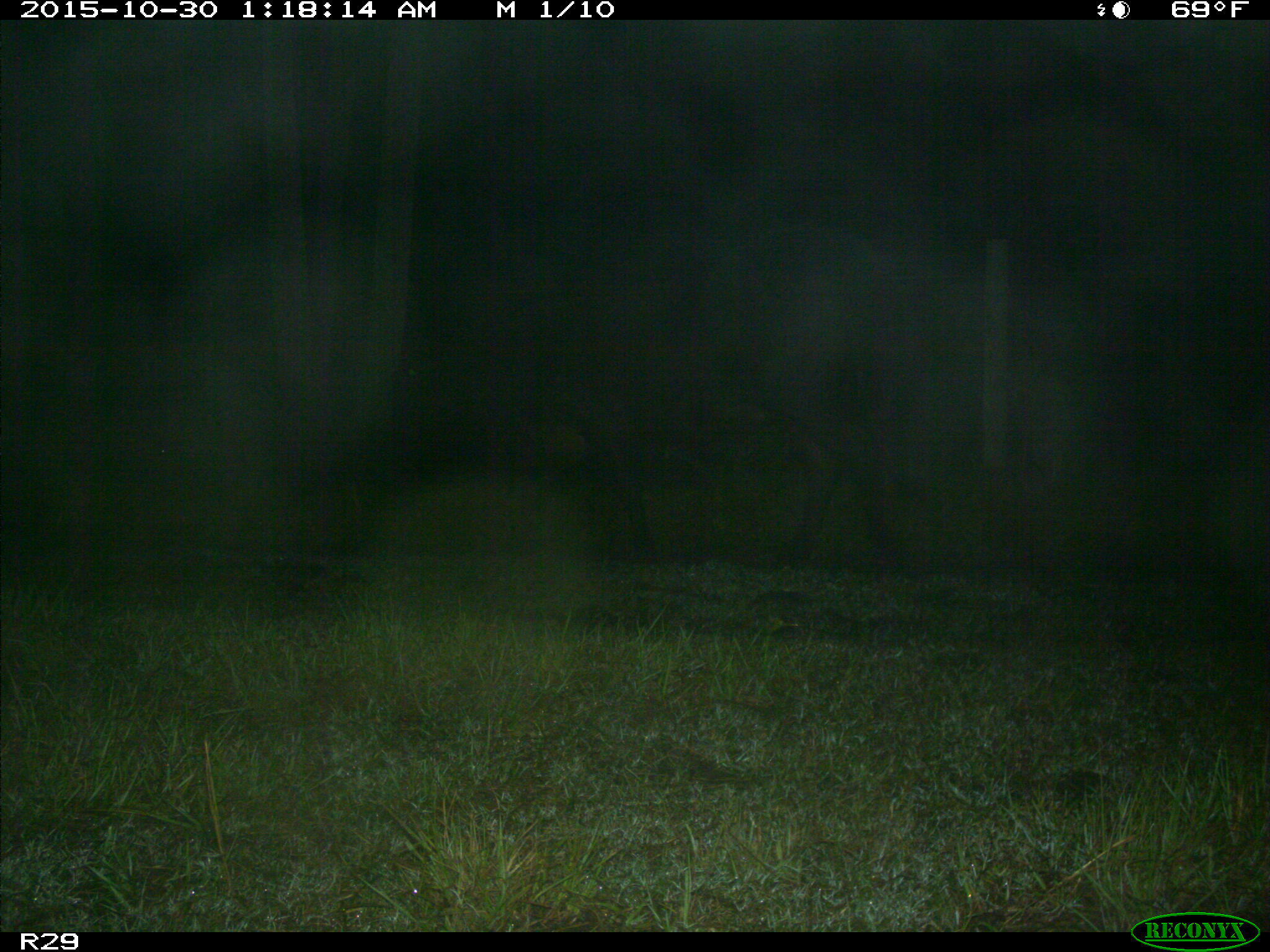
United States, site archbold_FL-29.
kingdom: Animalia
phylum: Chordata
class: Mammalia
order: Artiodactyla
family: Bovidae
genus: Bos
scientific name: Bos taurus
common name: domestic cow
Bos taurus (domestic cow).